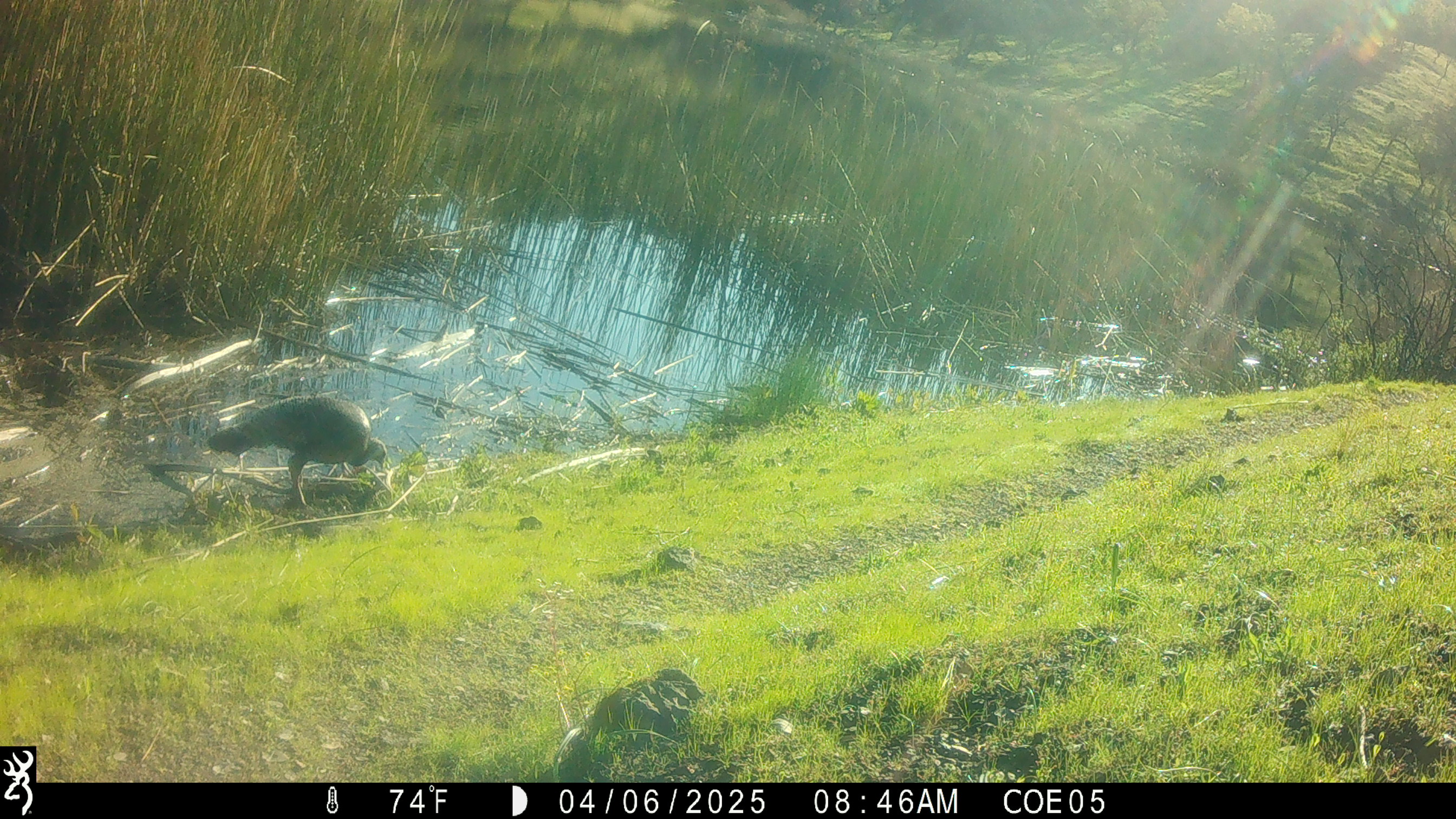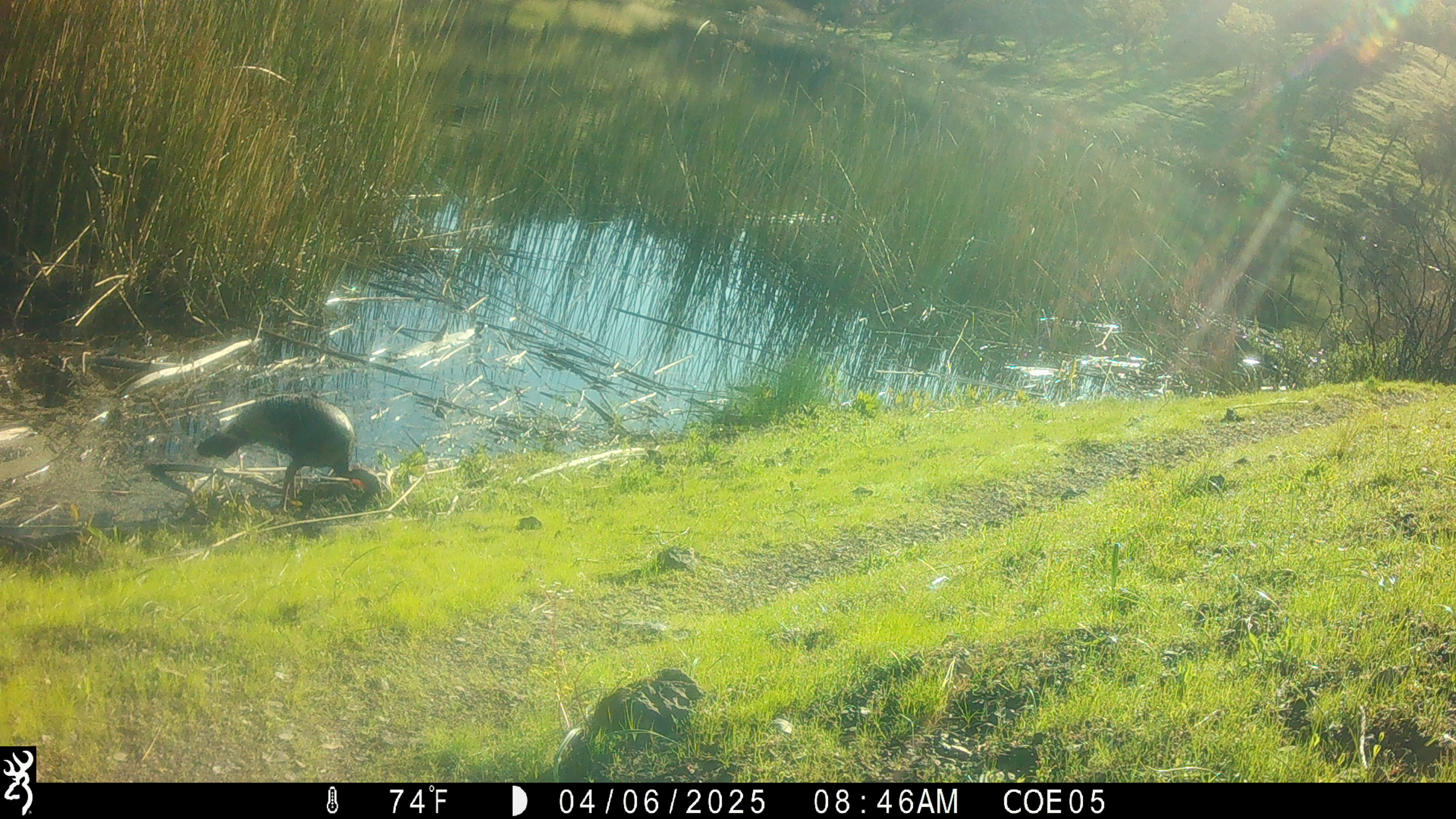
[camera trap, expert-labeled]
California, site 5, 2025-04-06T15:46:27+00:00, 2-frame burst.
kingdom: Animalia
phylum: Chordata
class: Aves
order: Galliformes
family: Phasianidae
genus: Meleagris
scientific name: Meleagris gallopavo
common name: turkey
Turkey (Meleagris gallopavo).